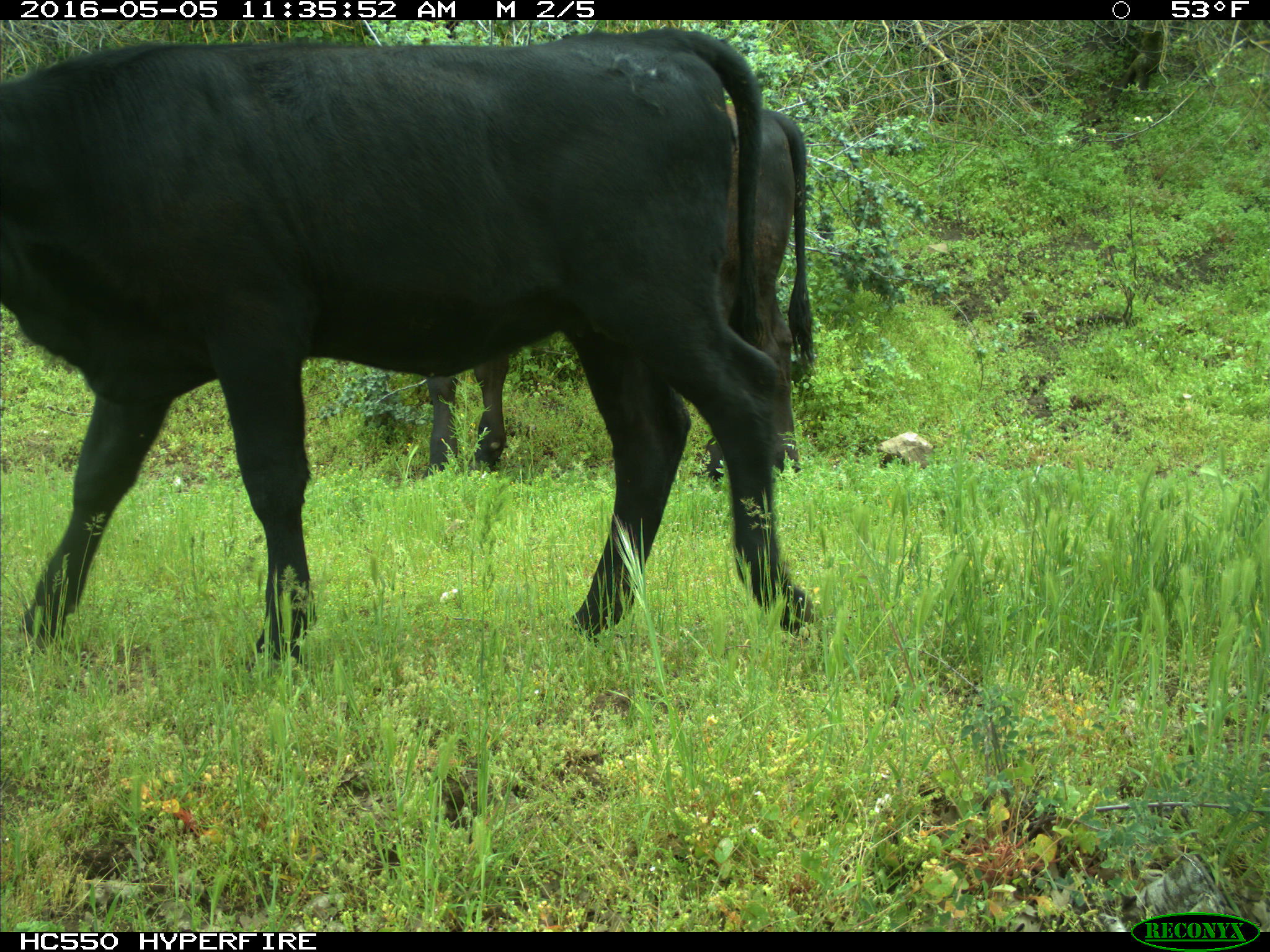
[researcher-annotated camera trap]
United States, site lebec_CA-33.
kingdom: Animalia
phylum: Chordata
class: Mammalia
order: Artiodactyla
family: Bovidae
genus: Bos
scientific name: Bos taurus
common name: domestic cow